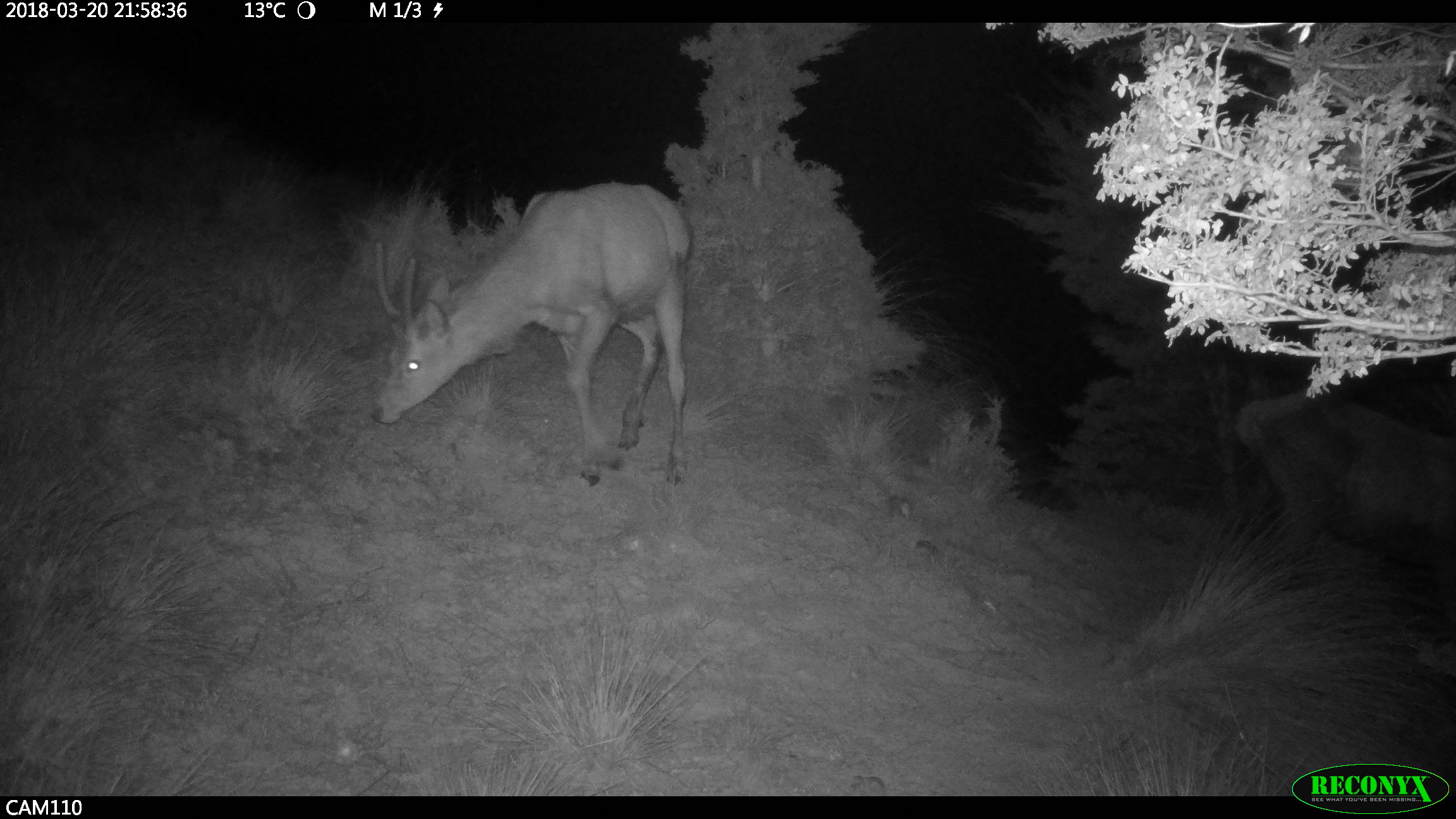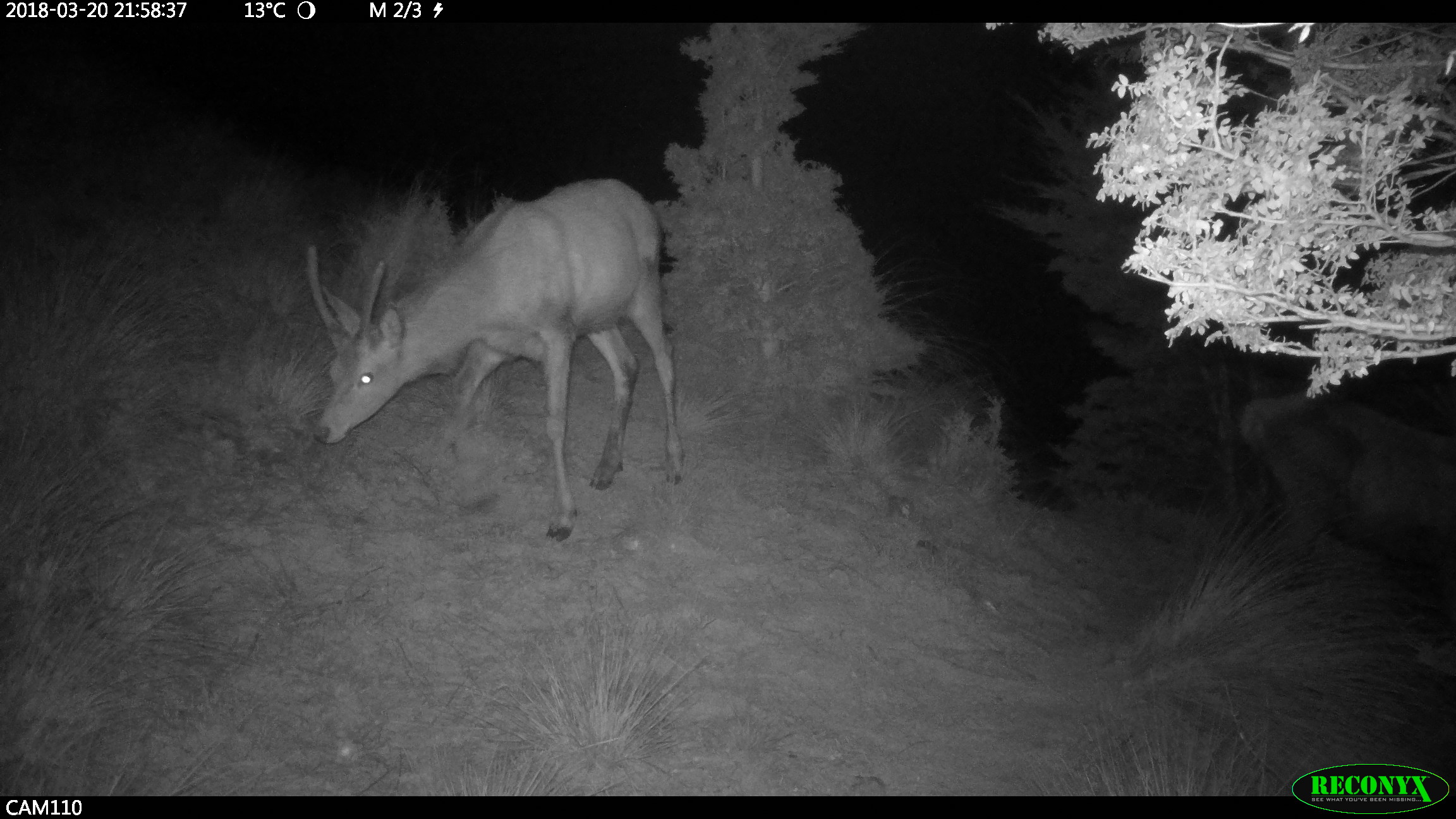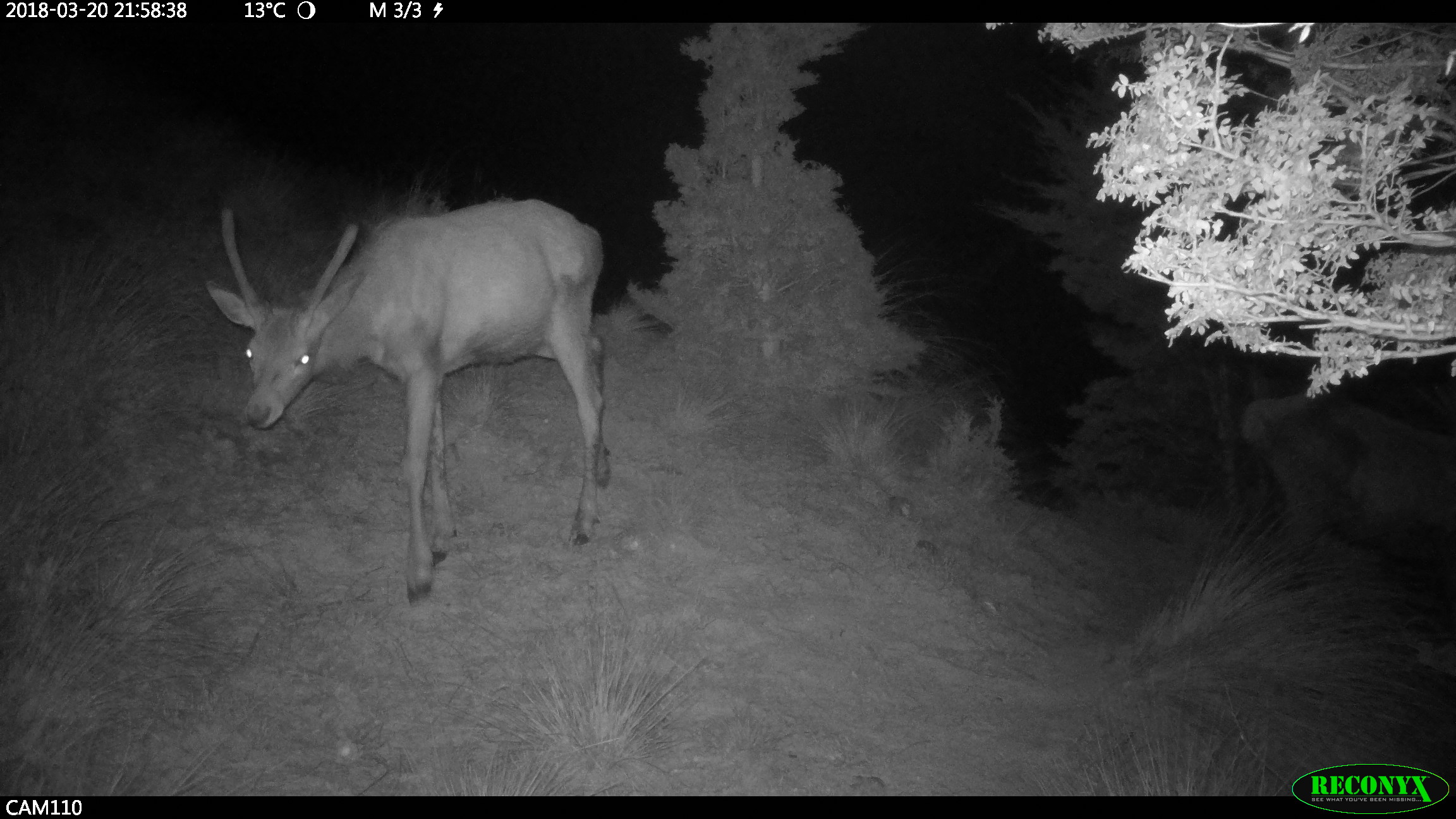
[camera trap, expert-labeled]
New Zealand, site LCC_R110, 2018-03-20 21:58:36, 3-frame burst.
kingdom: Animalia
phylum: Chordata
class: Mammalia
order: Artiodactyla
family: Cervidae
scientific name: Cervidae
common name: deer